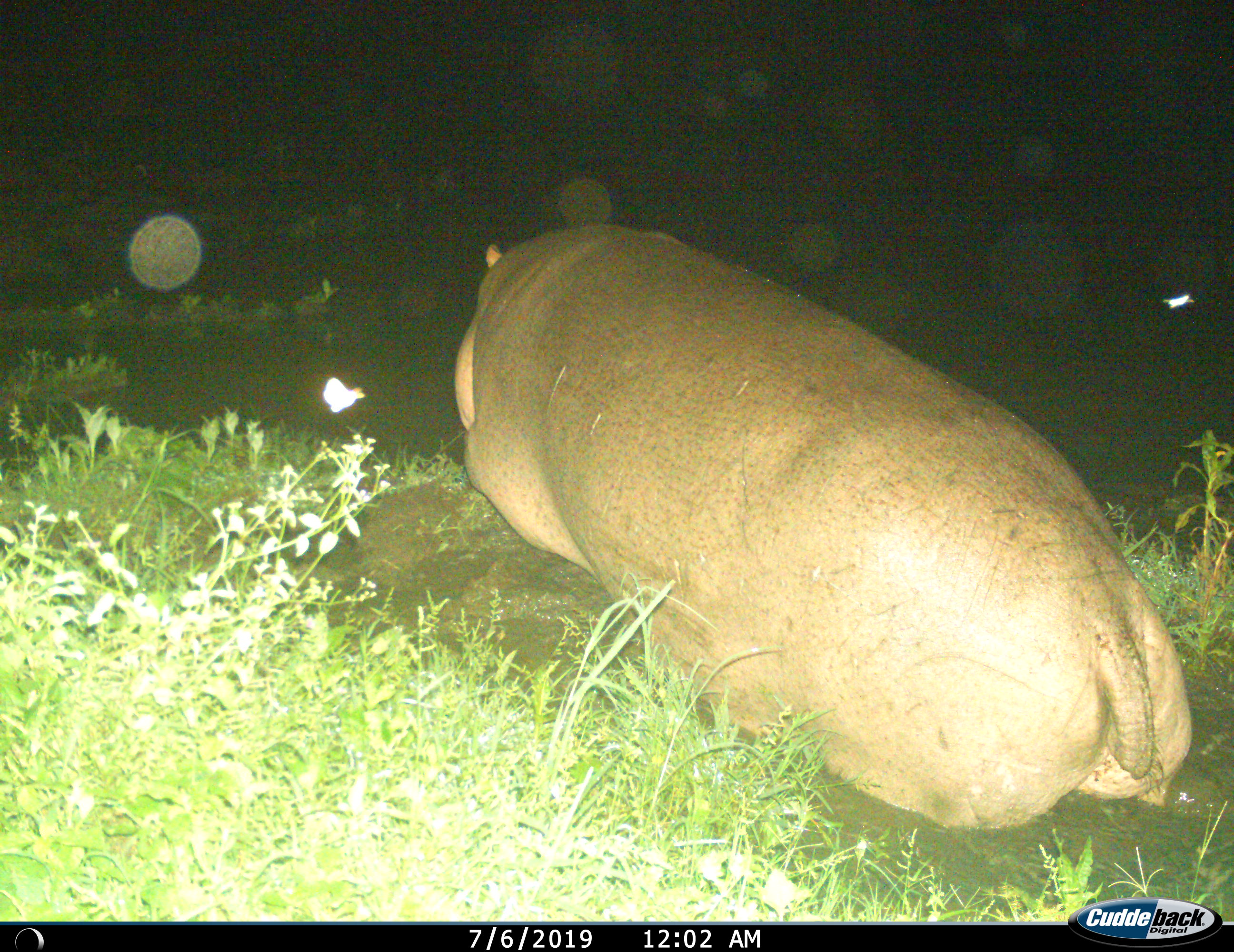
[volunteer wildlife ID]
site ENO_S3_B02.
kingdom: Animalia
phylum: Chordata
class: Mammalia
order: Artiodactyla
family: Hippopotamidae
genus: Hippopotamus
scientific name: Hippopotamus amphibius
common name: hippopotamus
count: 1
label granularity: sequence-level